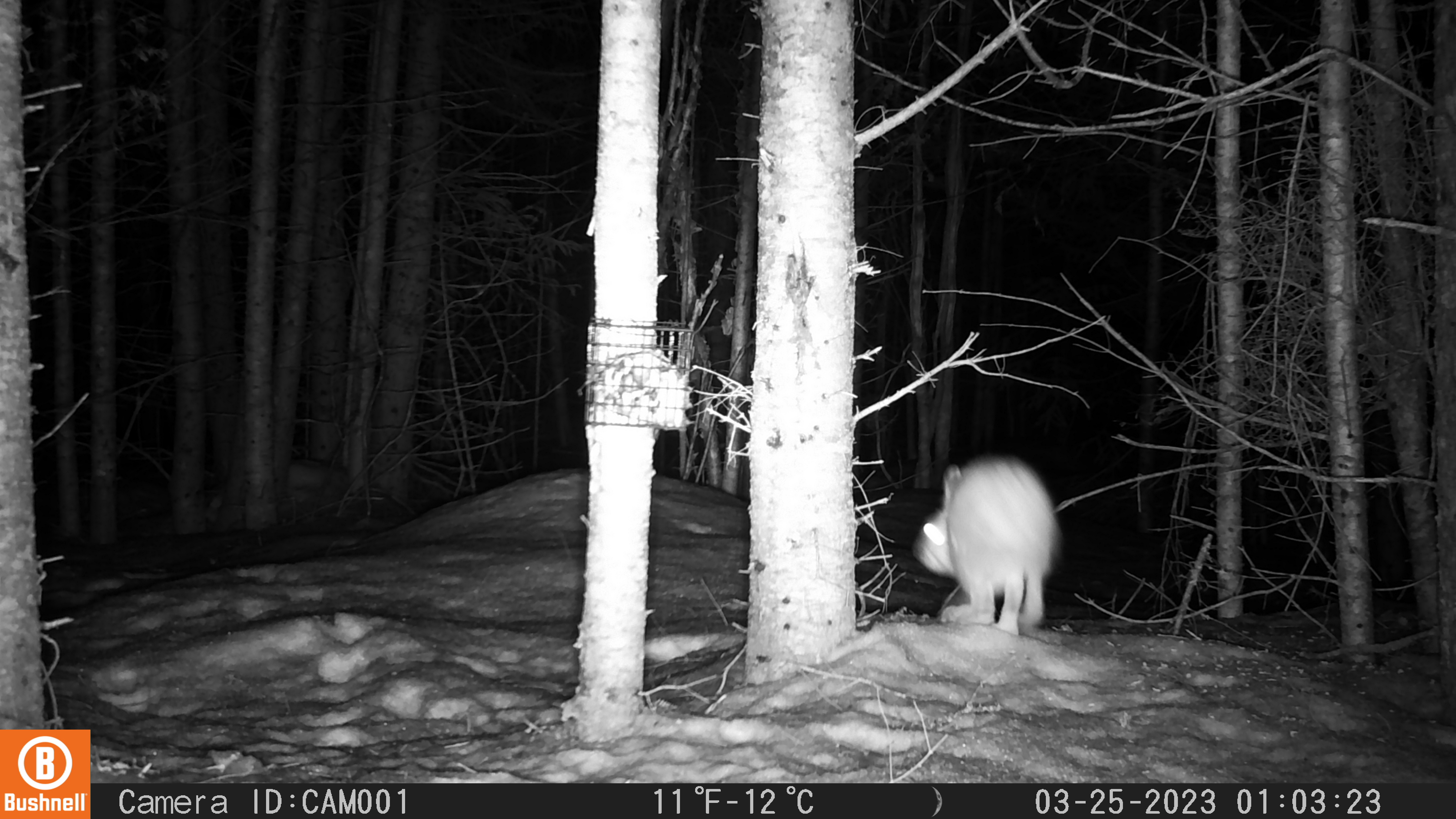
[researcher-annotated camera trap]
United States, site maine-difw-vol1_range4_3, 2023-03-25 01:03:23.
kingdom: Animalia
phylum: Chordata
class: Mammalia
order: Lagomorpha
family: Leporidae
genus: Lepus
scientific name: Lepus americanus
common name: snowshoe hare